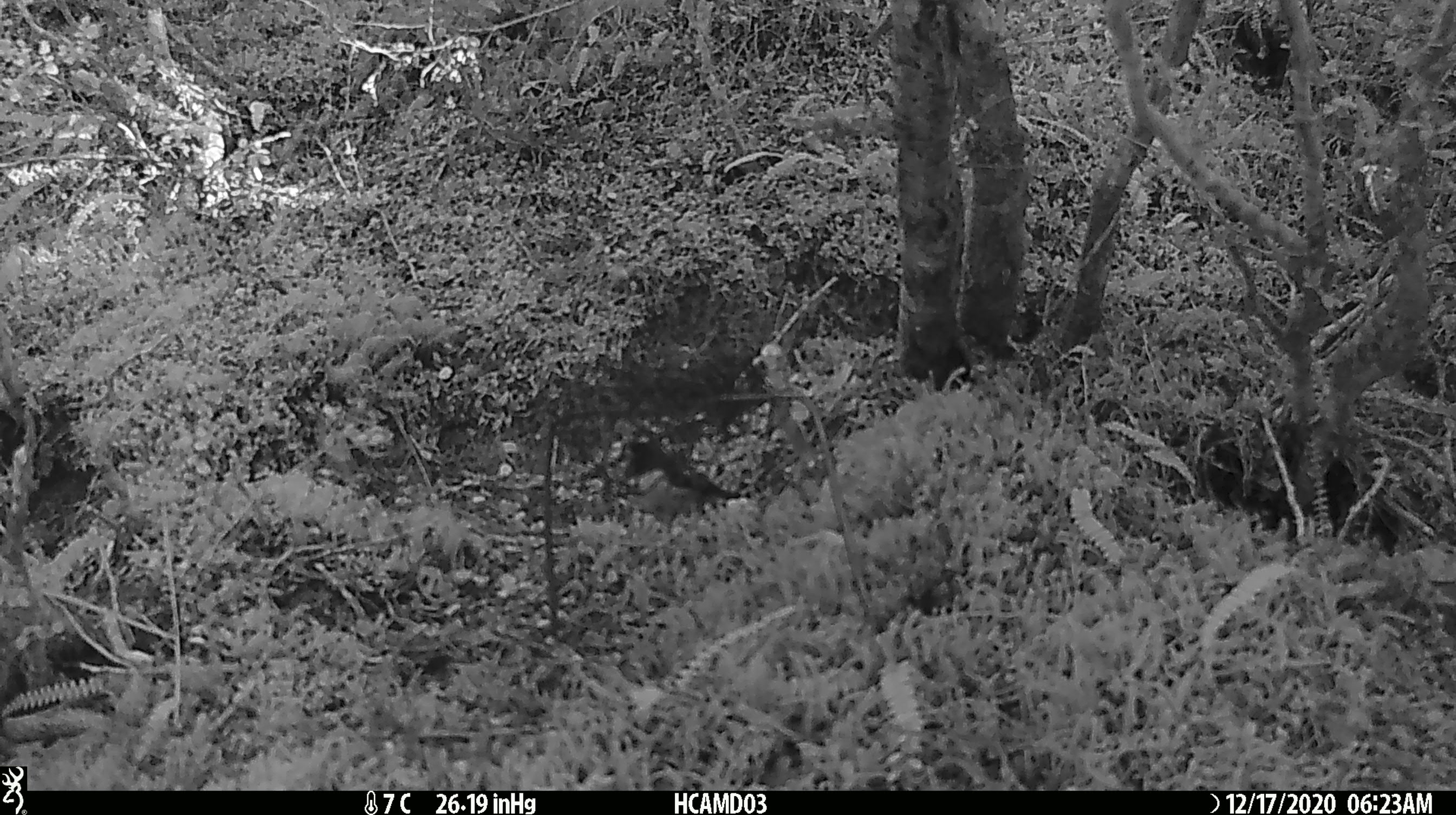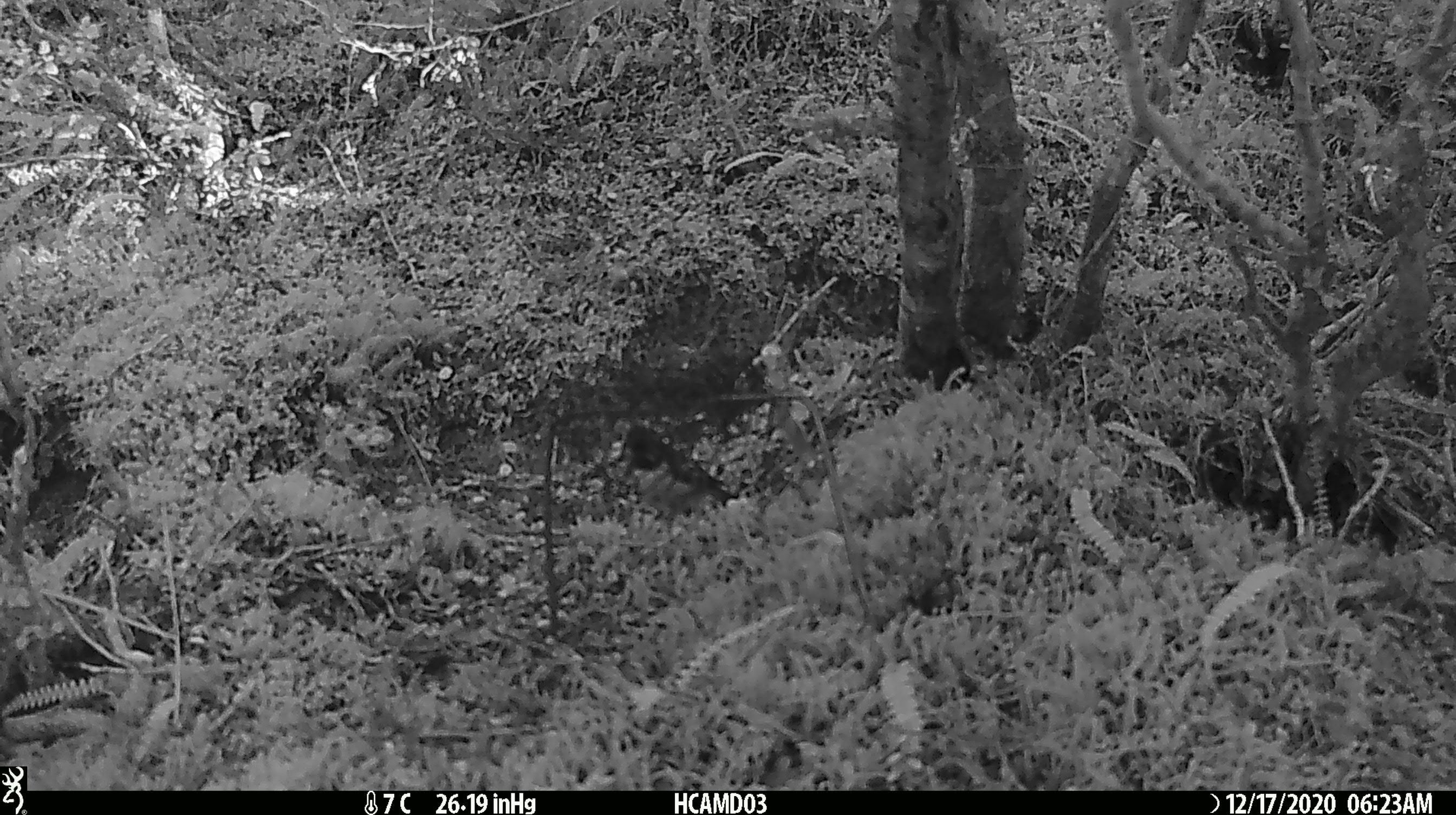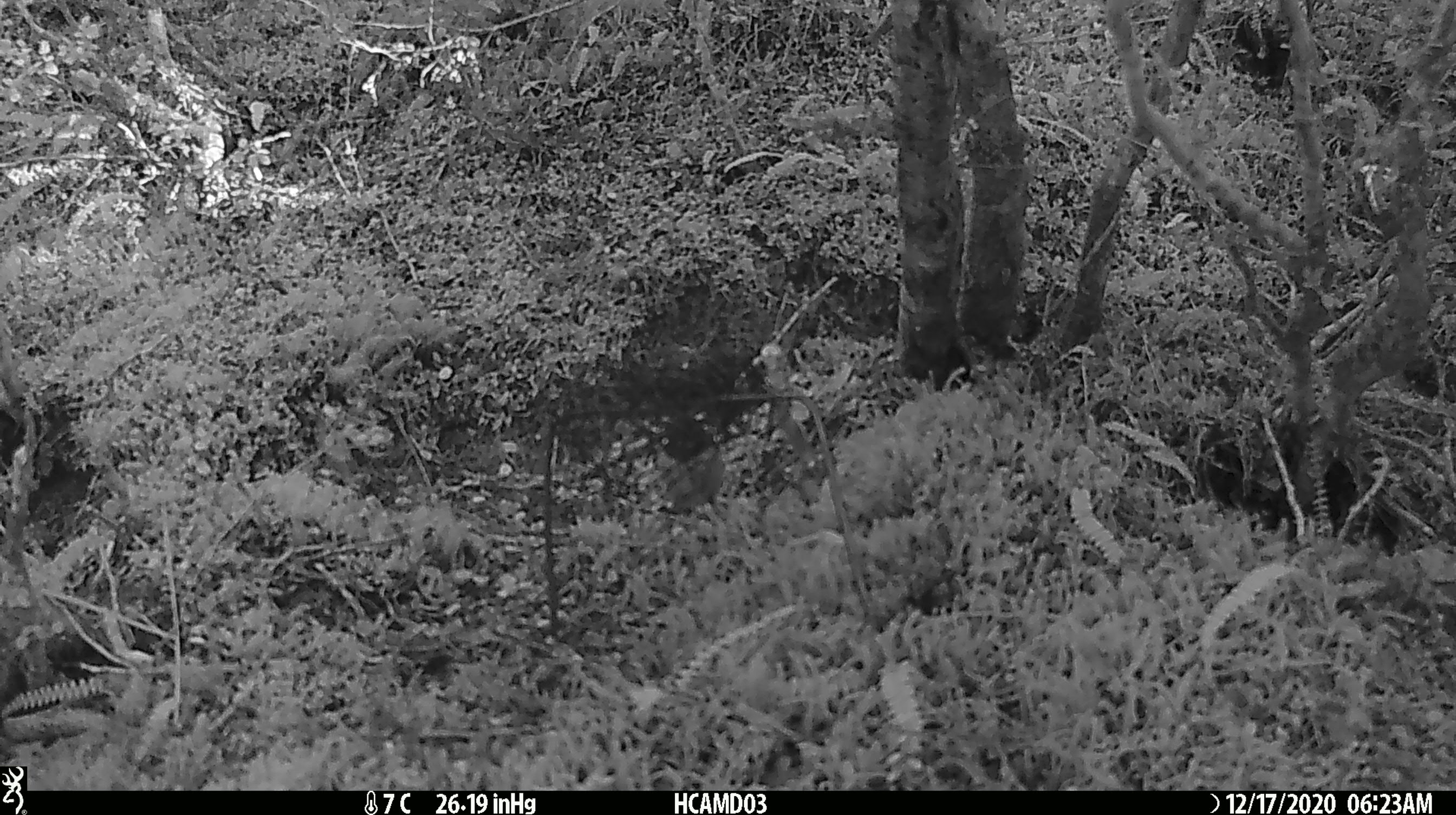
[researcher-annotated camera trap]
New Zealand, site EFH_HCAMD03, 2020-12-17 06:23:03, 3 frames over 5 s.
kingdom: Animalia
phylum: Chordata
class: Aves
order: Passeriformes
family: Petroicidae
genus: Petroica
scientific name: Petroica macrocephala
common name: tomtit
Tomtit (Petroica macrocephala).